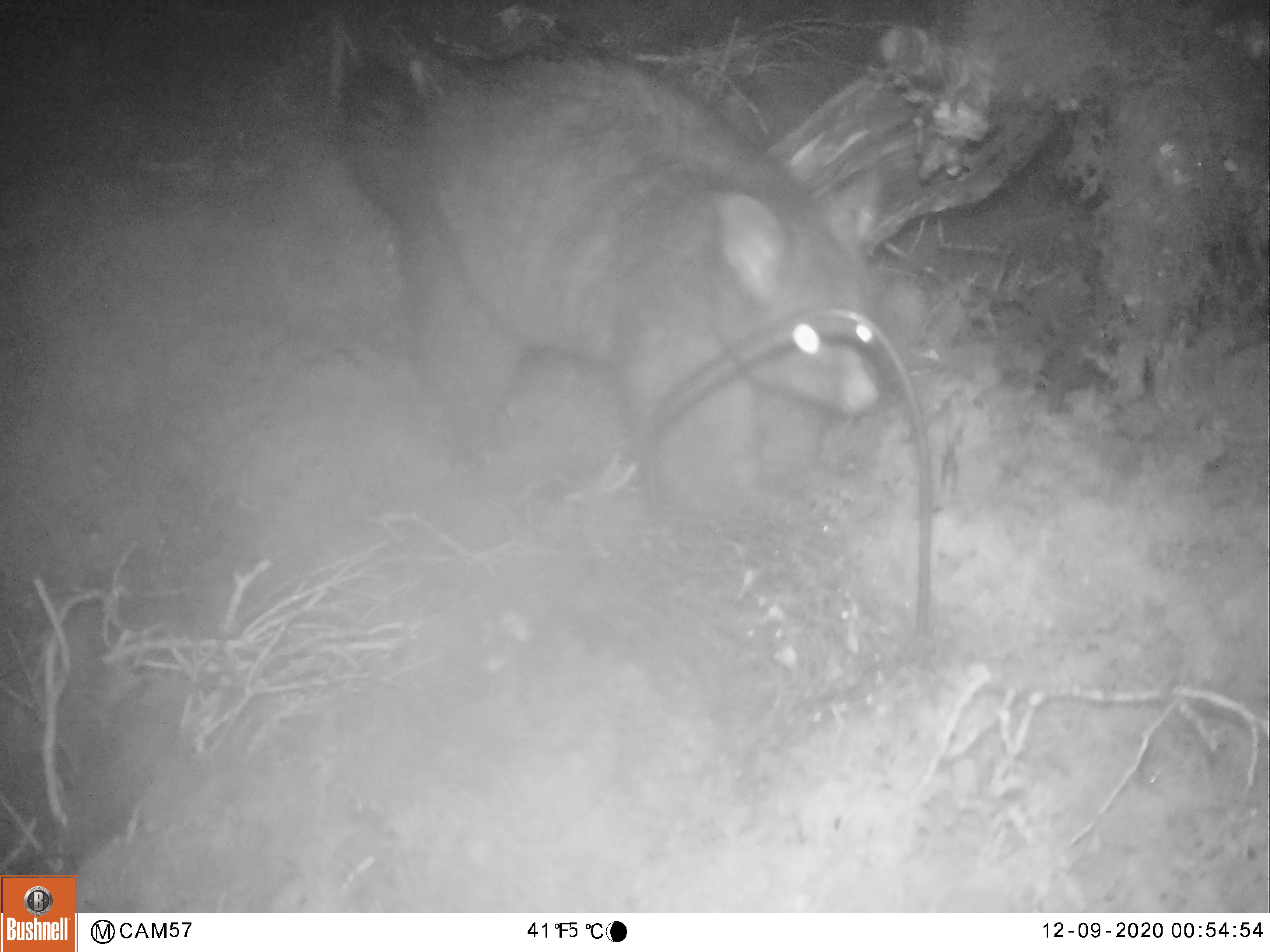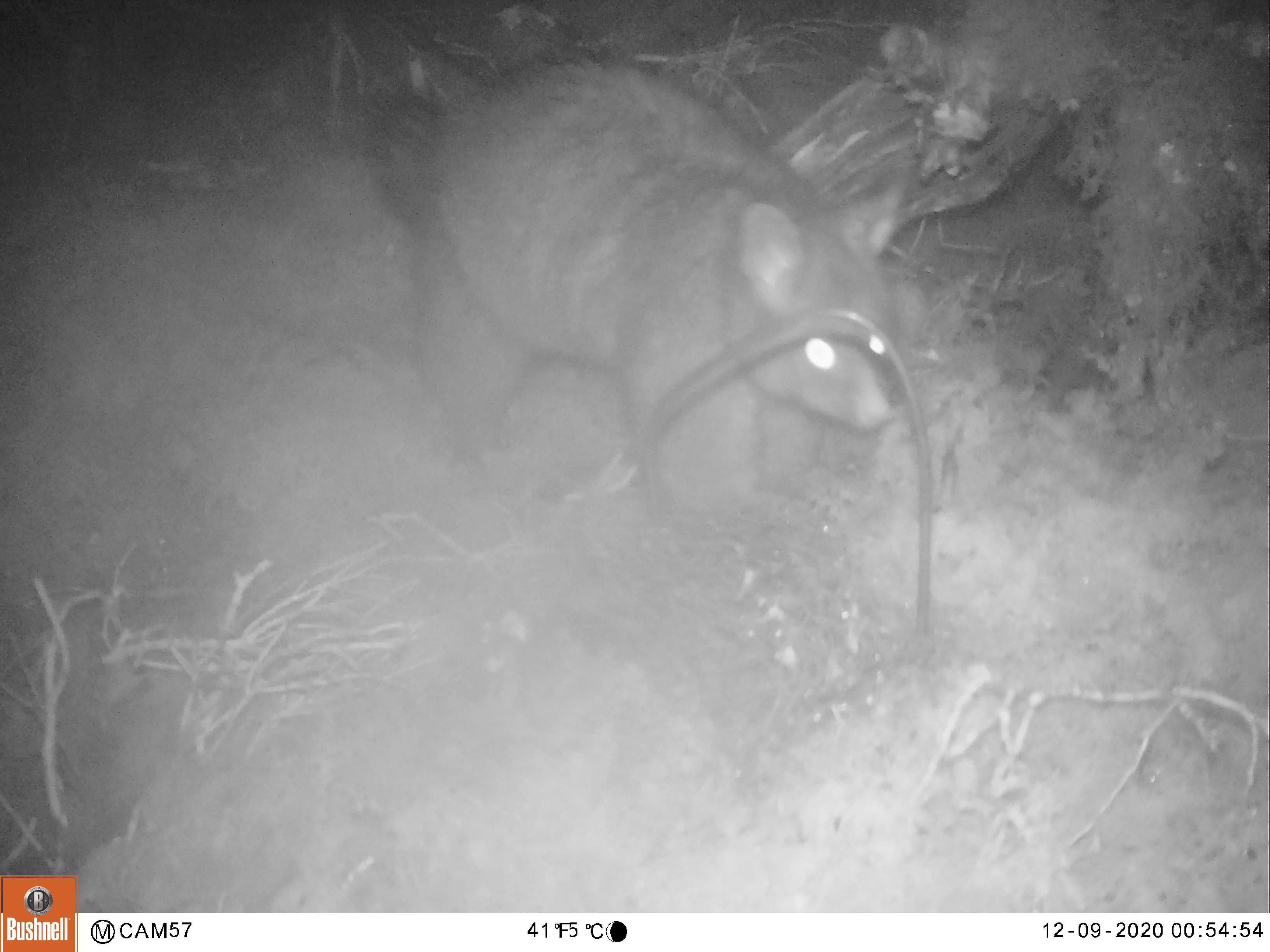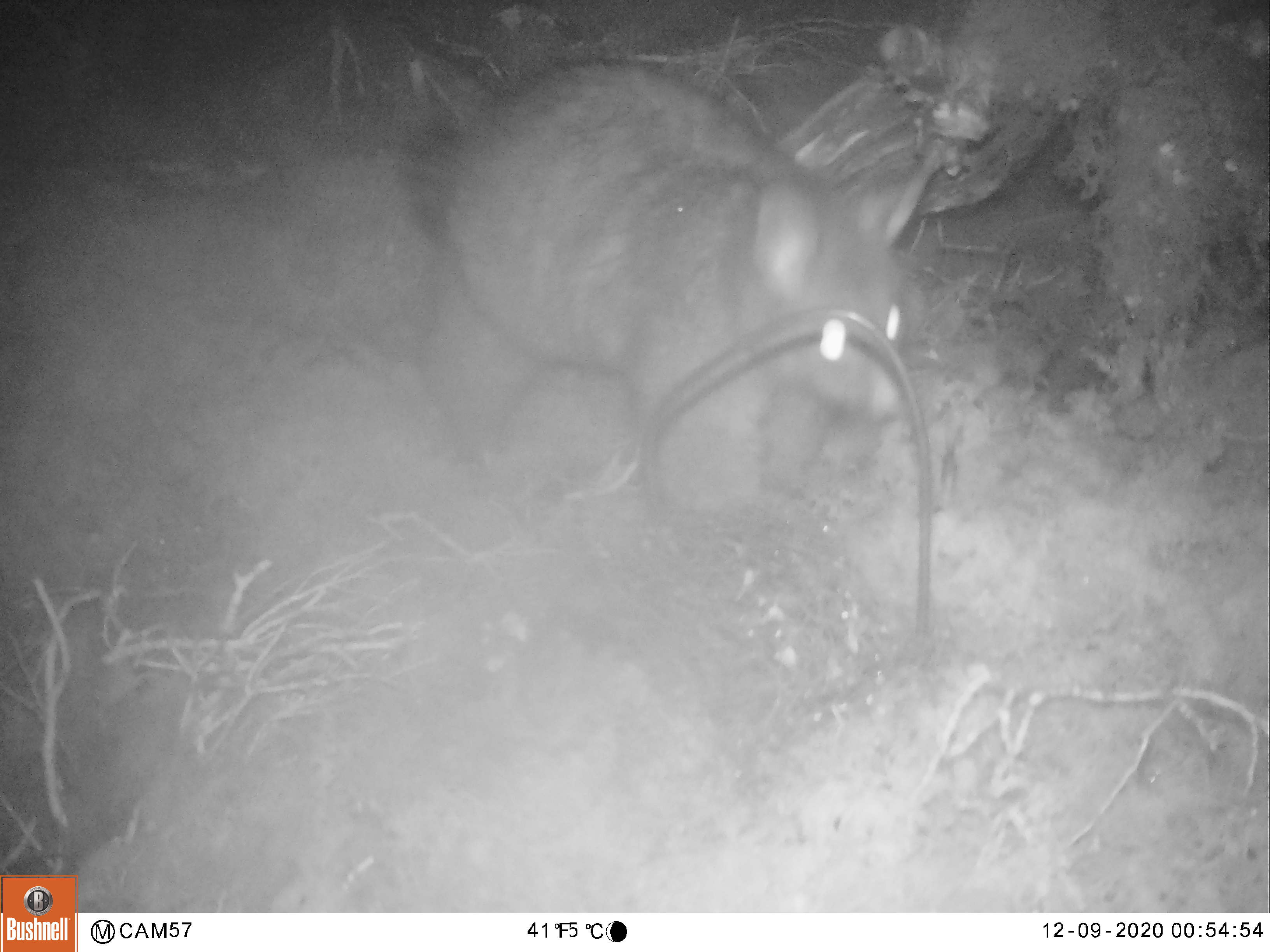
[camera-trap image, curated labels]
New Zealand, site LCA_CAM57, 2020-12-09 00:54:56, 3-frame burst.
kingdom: Animalia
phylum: Chordata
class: Mammalia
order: Diprotodontia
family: Phalangeridae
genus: Trichosurus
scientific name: Trichosurus vulpecula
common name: common brushtail possum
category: possum